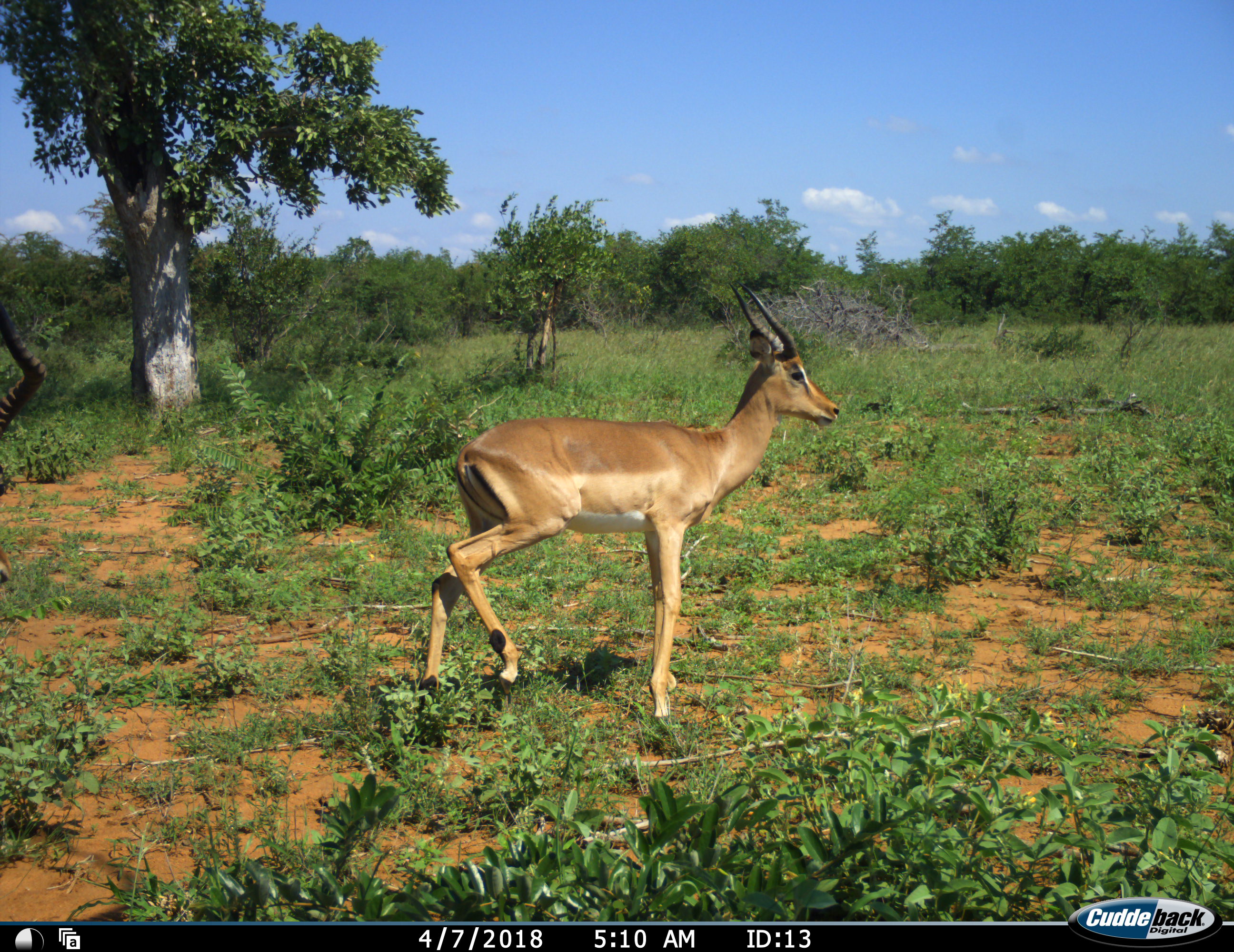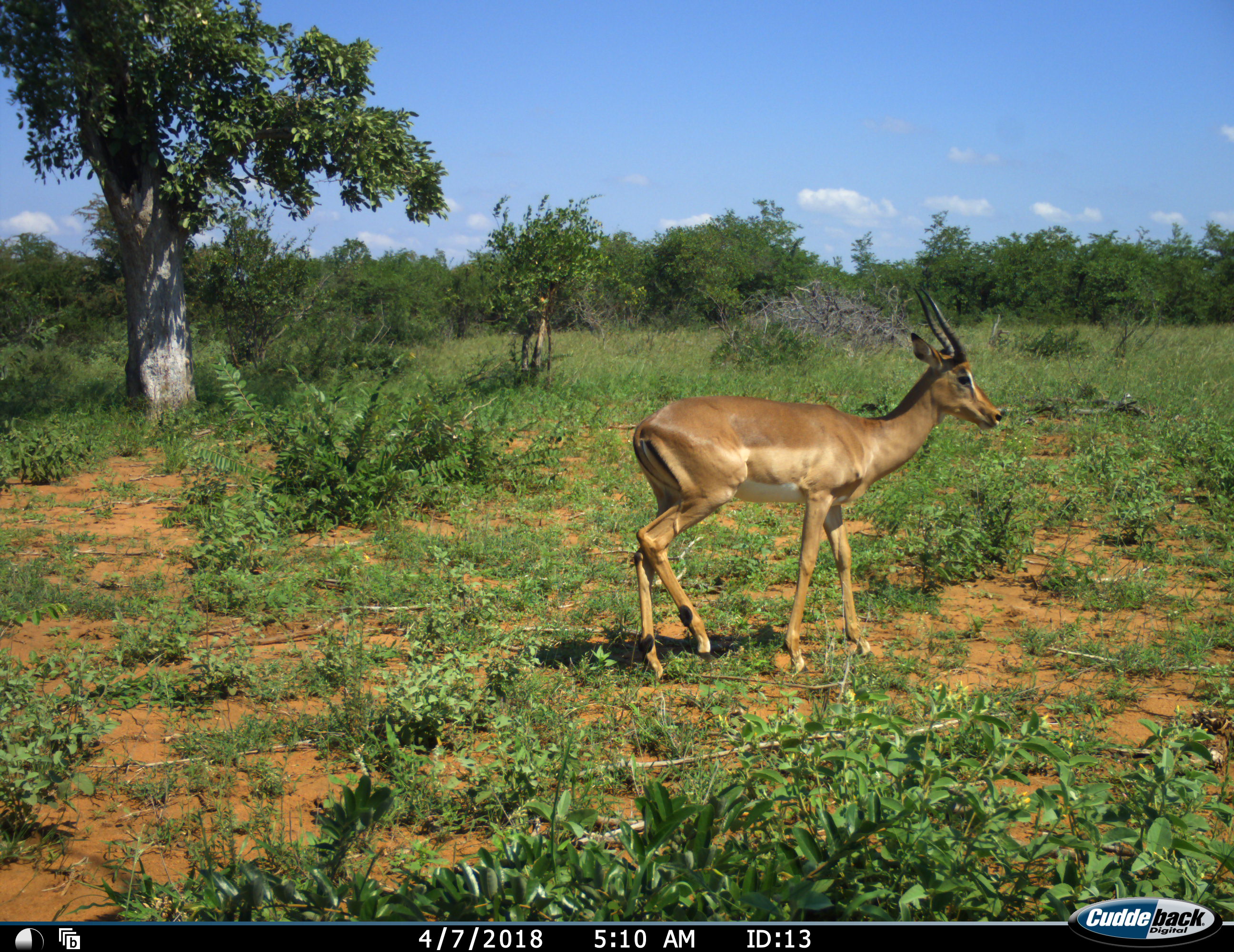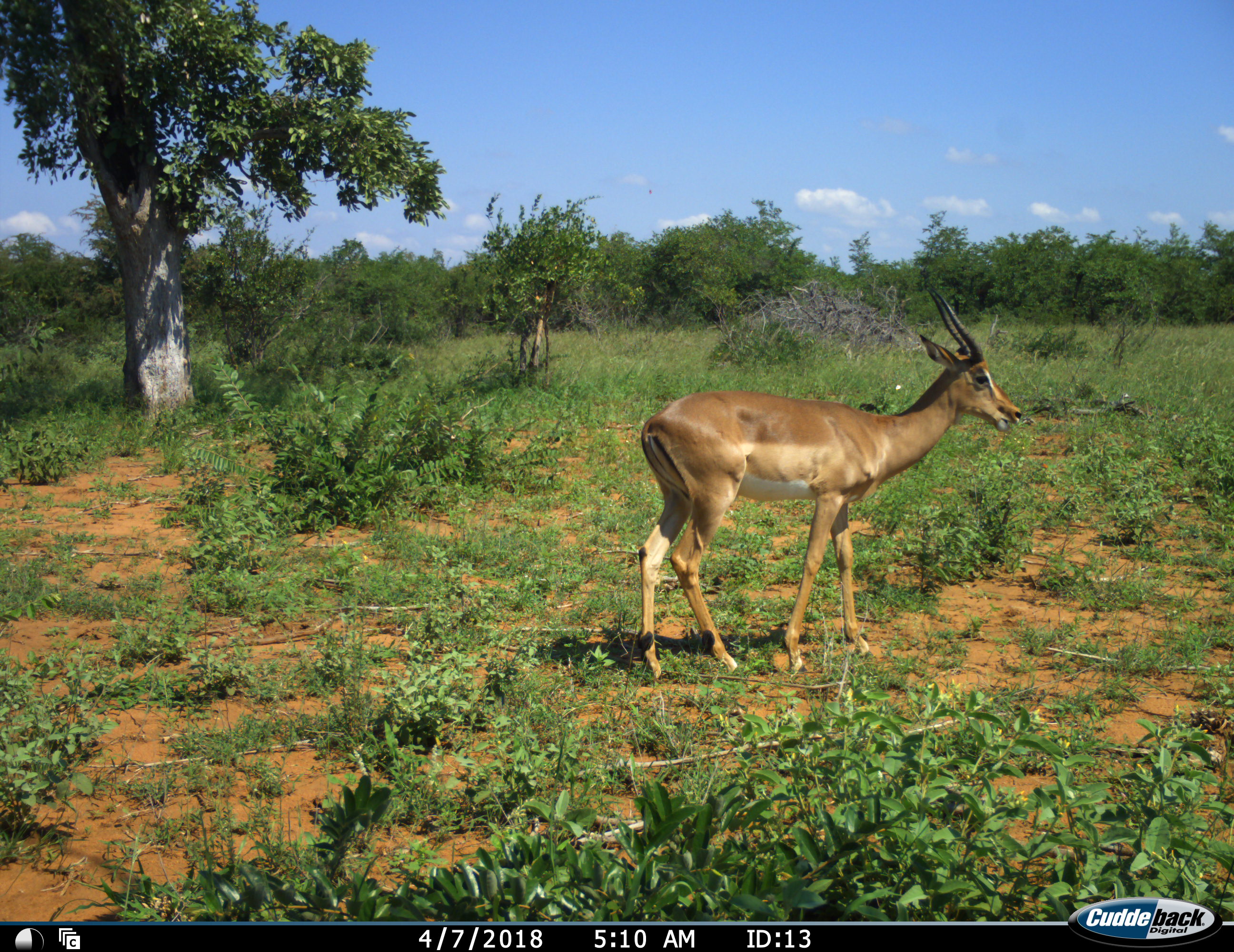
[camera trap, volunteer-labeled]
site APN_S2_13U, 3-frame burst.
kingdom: Animalia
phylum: Chordata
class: Mammalia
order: Artiodactyla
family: Bovidae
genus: Aepyceros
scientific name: Aepyceros melampus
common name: impala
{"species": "impala (Aepyceros melampus)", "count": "1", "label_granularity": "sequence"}